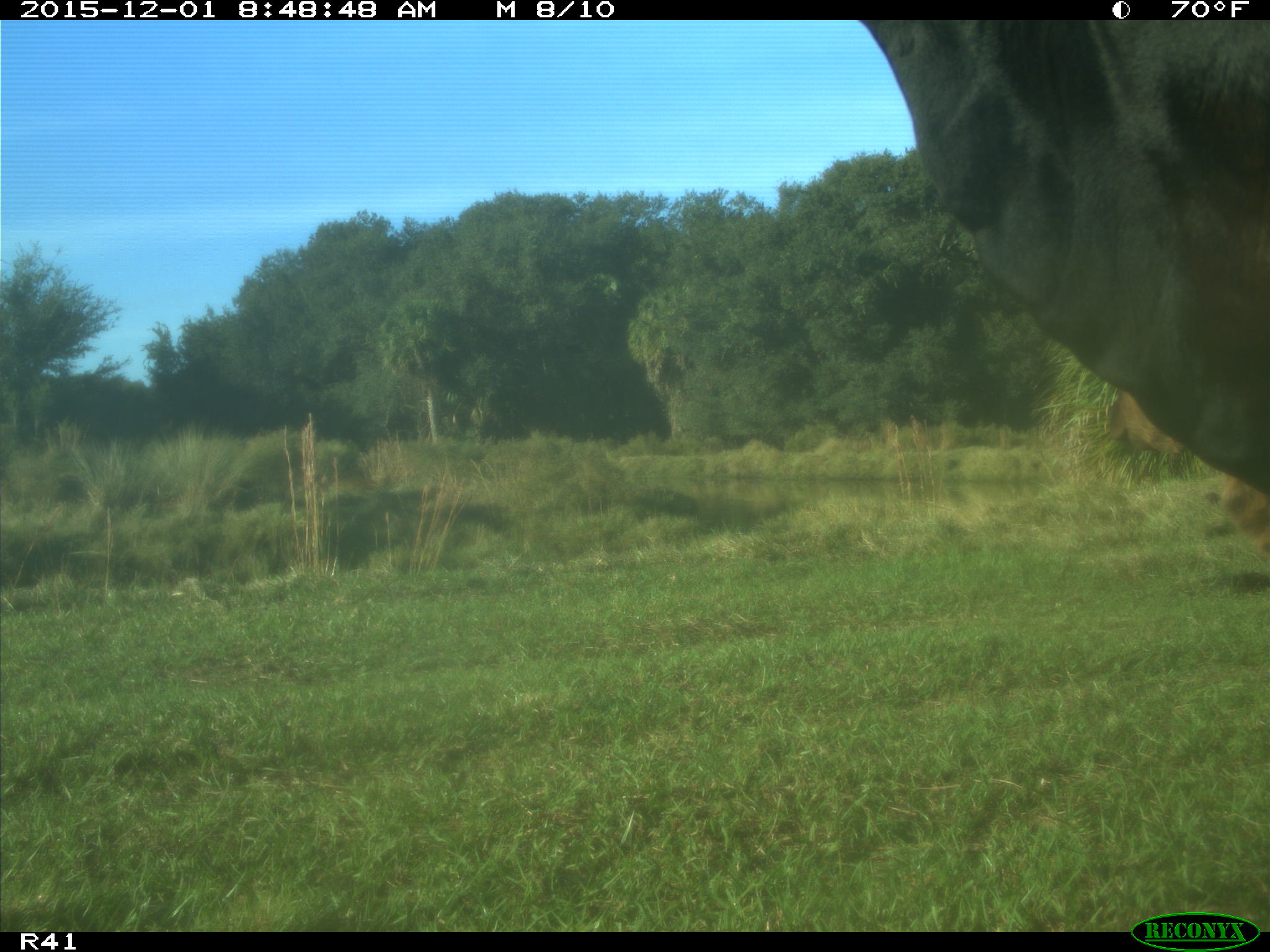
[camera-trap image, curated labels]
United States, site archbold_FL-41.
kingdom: Animalia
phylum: Chordata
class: Mammalia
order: Artiodactyla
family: Bovidae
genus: Bos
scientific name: Bos taurus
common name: domestic cow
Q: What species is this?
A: Bos taurus (domestic cow).